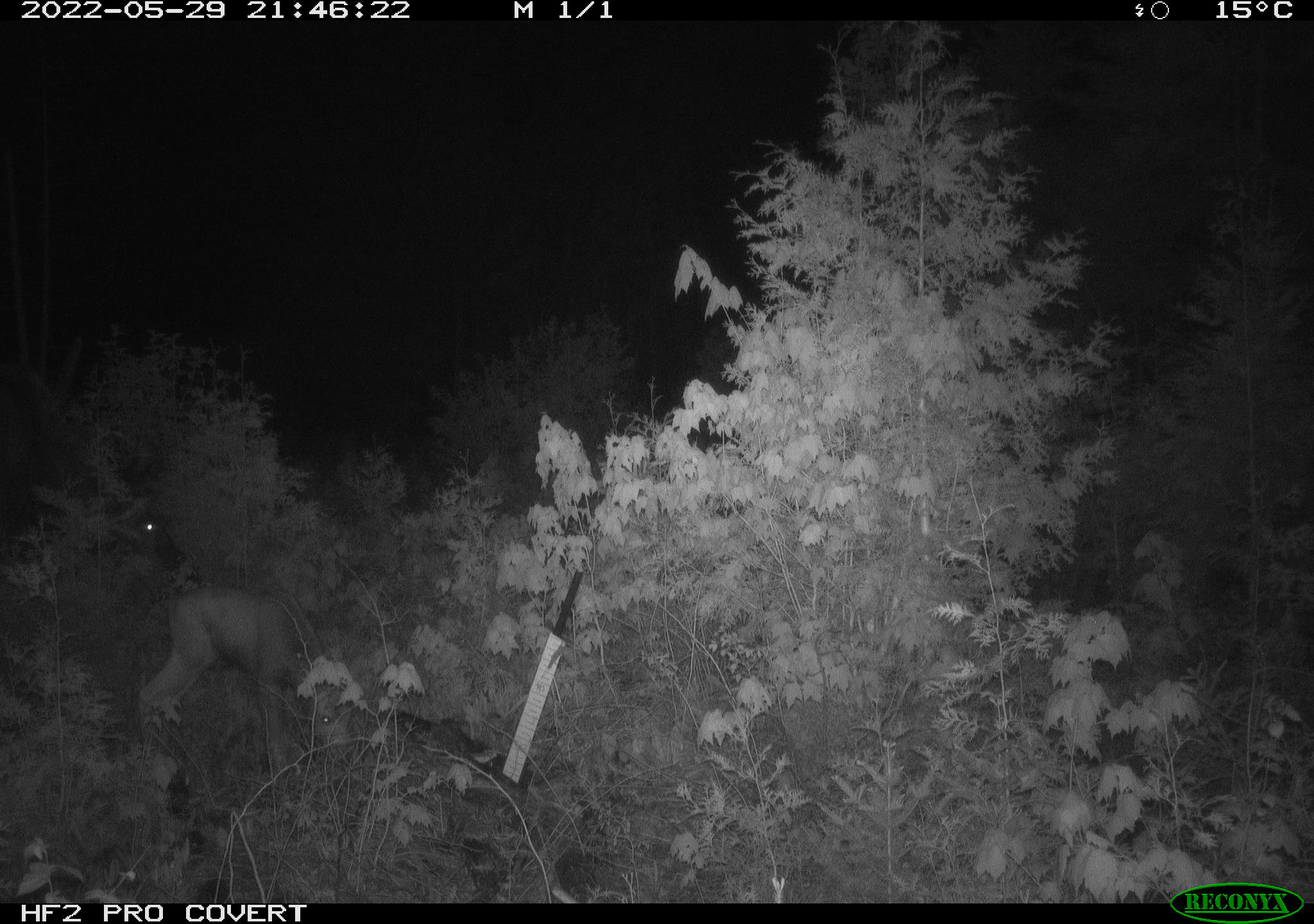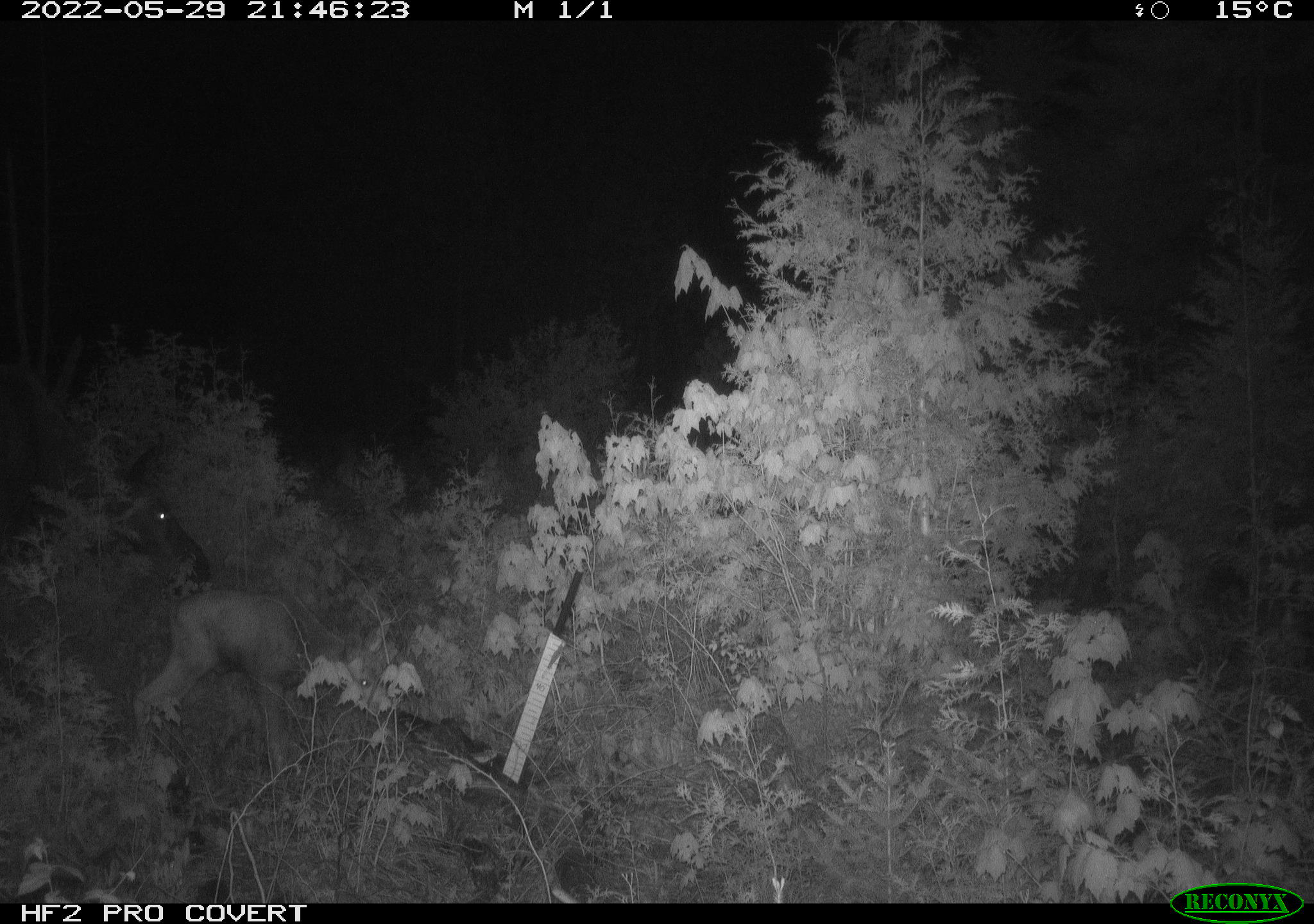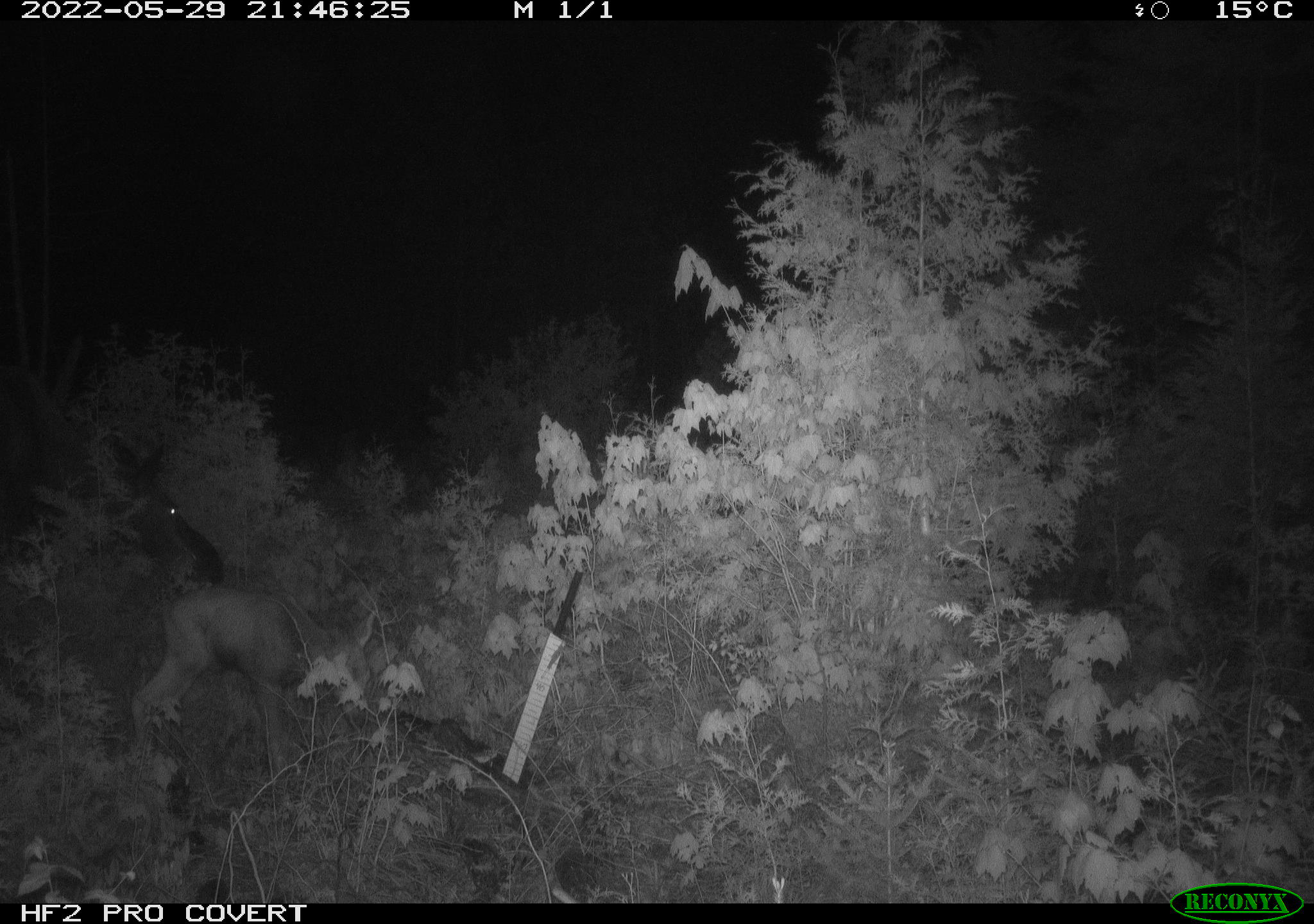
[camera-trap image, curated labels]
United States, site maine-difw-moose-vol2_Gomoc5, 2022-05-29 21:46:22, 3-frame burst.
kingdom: Animalia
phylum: Chordata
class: Mammalia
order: Artiodactyla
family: Cervidae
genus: Alces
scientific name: Alces alces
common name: moose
Moose (Alces alces).